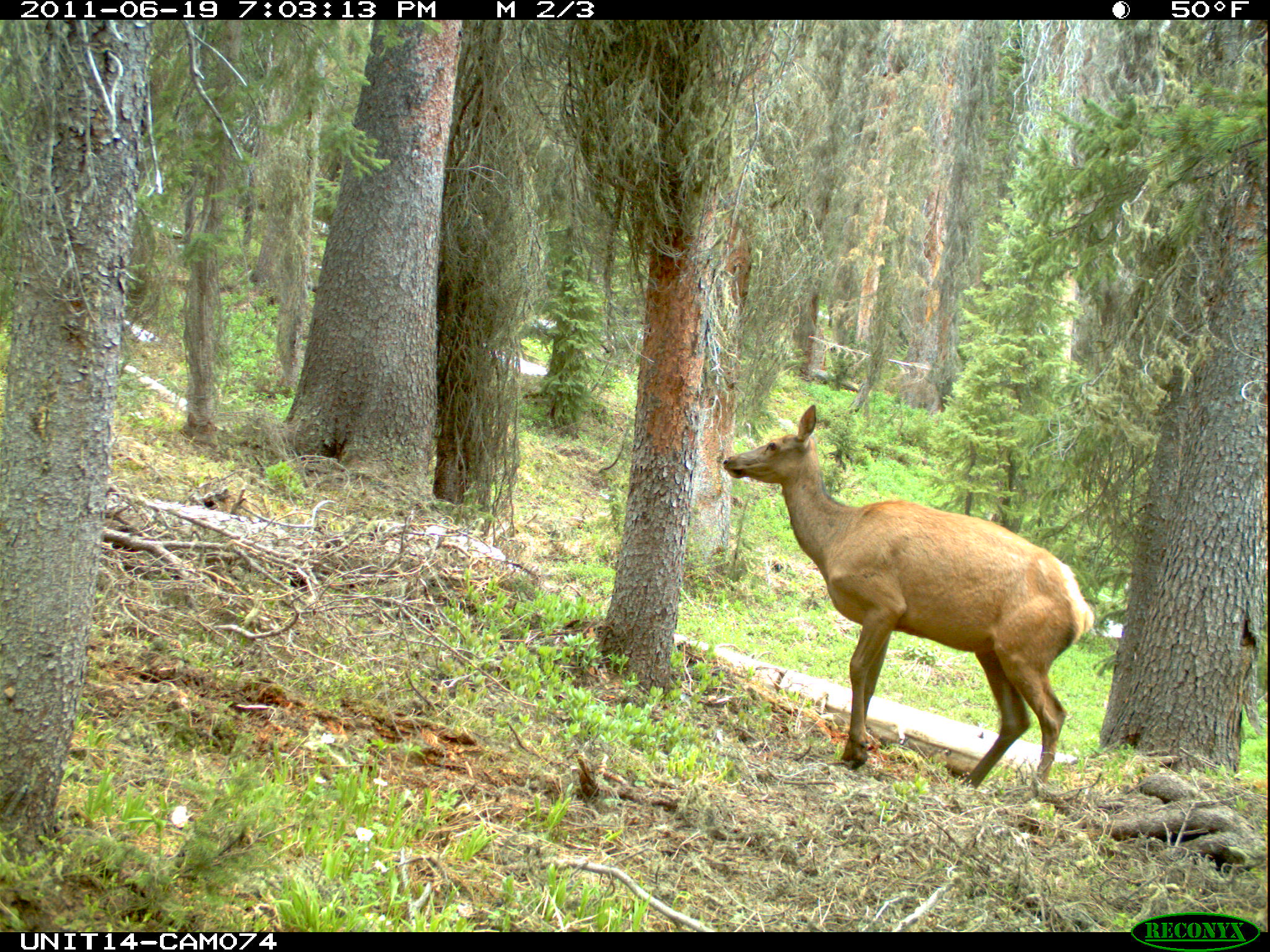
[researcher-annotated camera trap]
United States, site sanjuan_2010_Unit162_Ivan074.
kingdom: Animalia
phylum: Chordata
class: Mammalia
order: Artiodactyla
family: Cervidae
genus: Cervus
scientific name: Cervus elaphus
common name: red deer